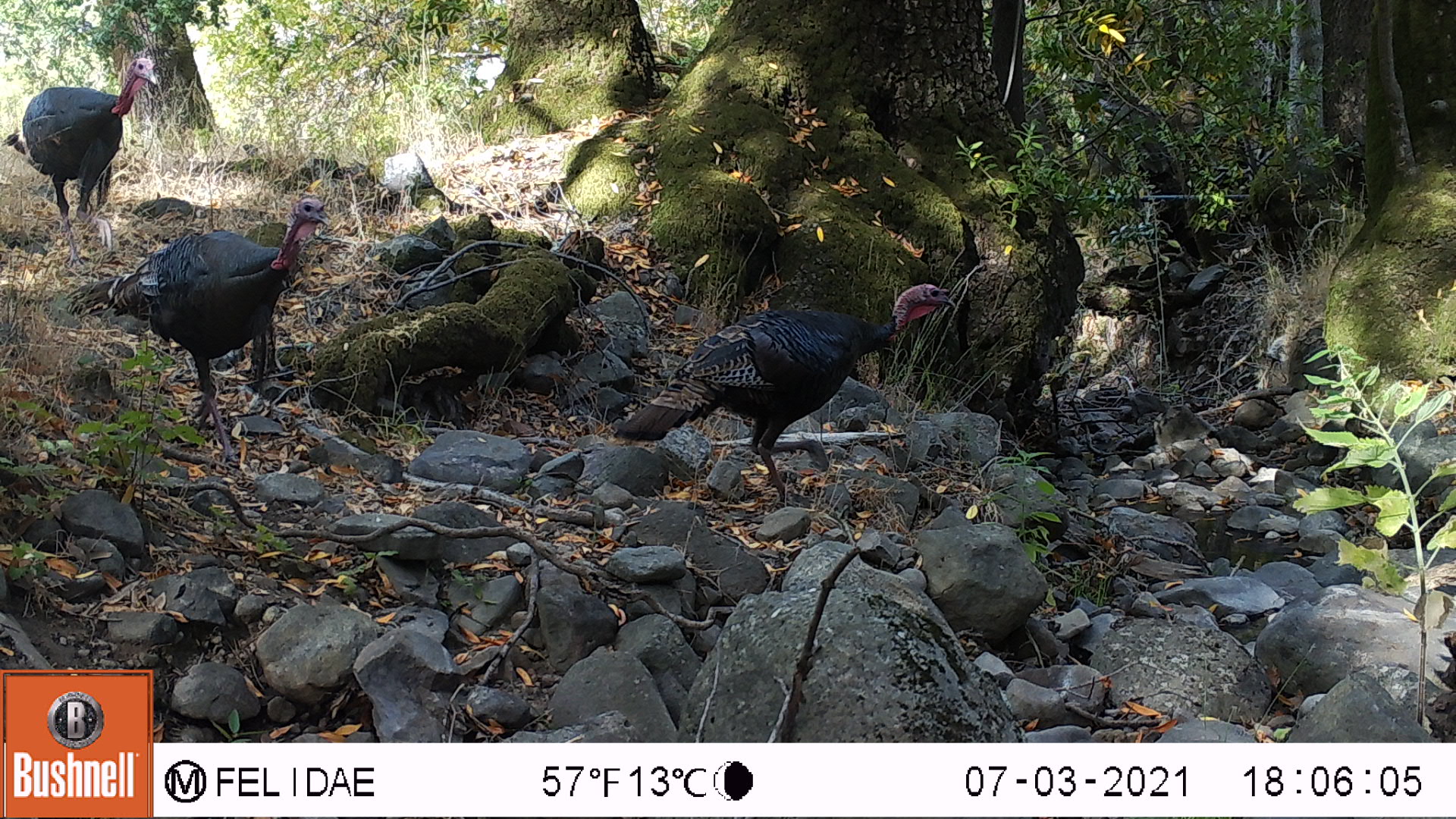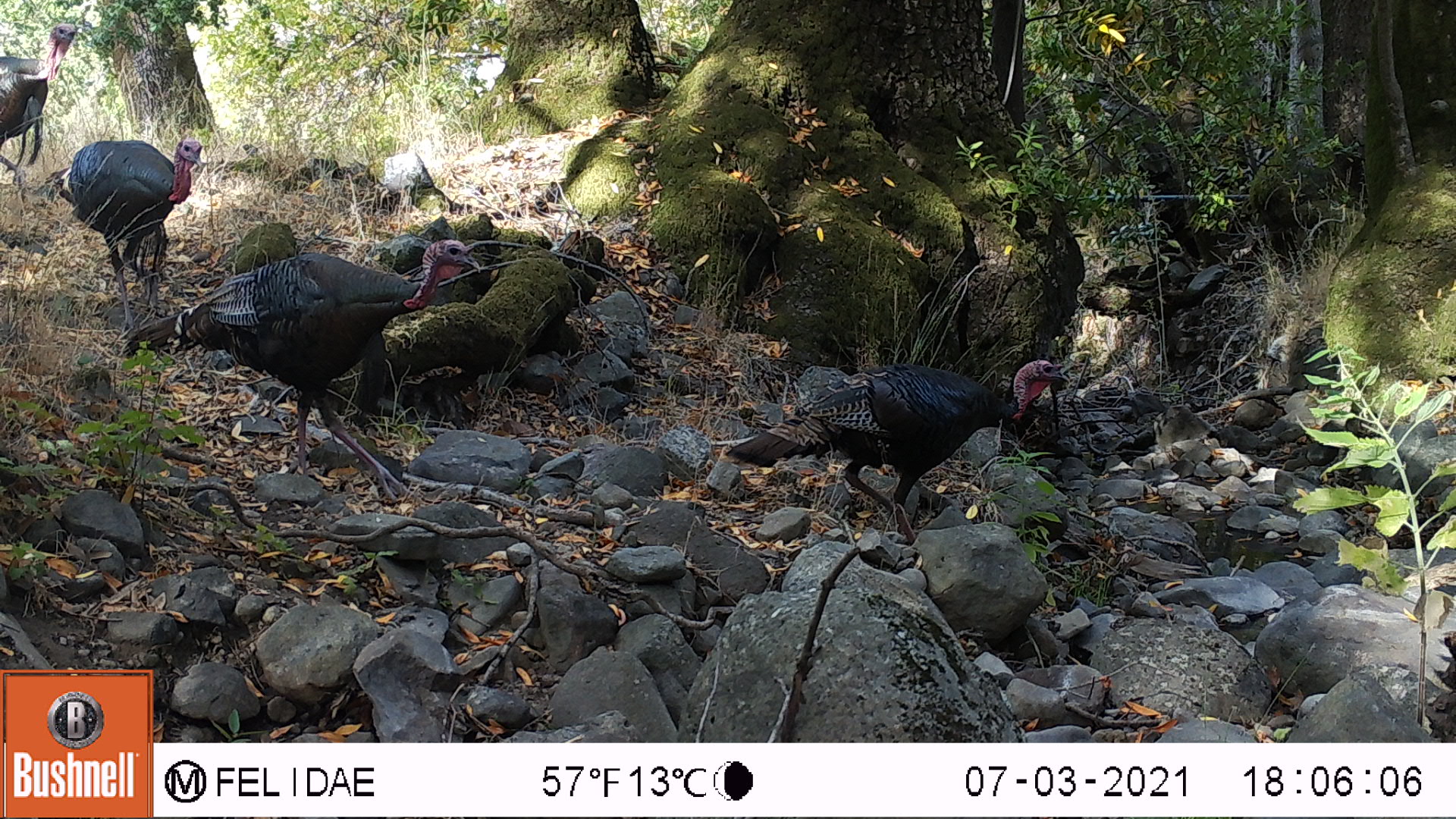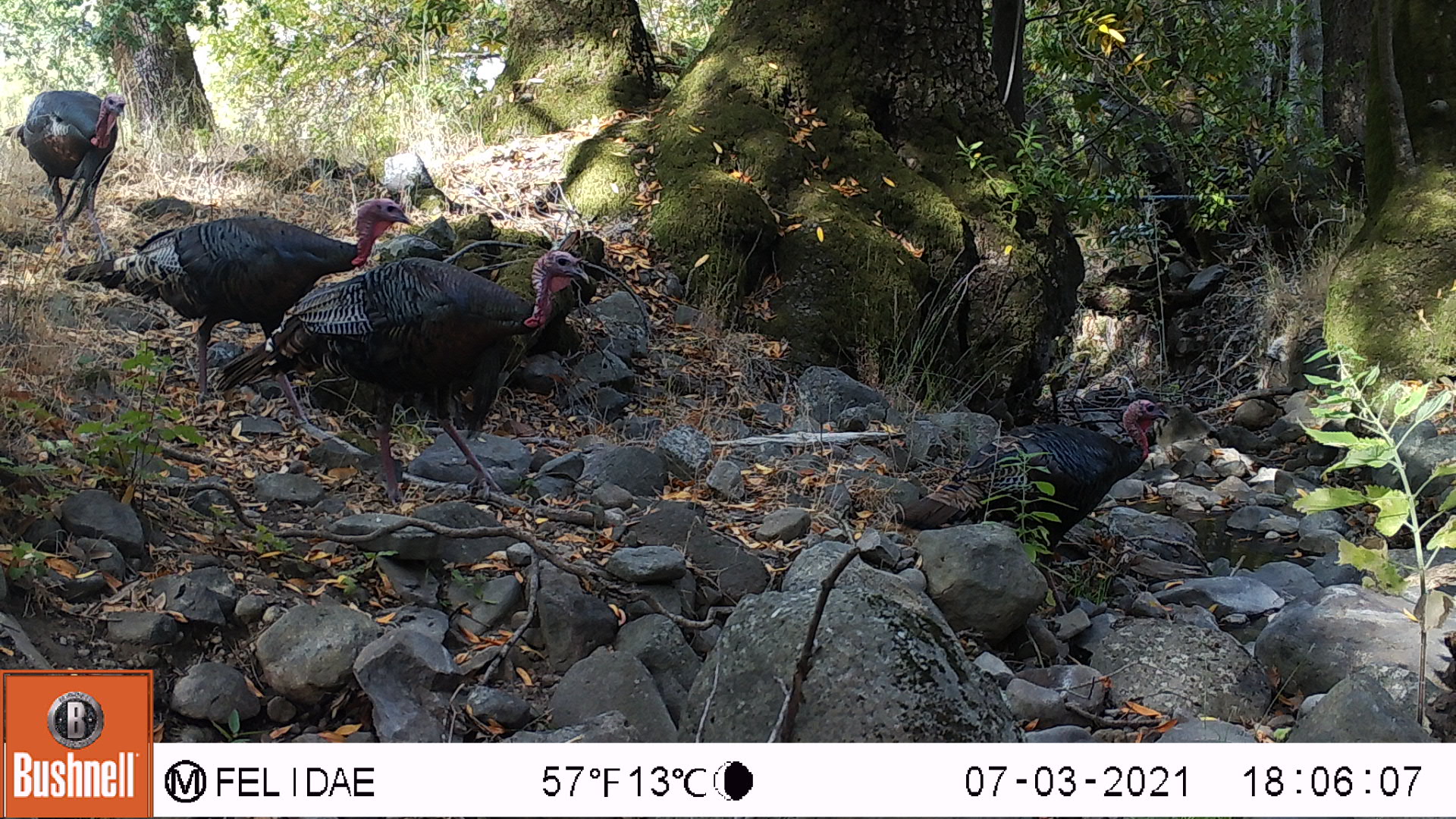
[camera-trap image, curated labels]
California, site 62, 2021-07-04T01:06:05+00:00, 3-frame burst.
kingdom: Animalia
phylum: Chordata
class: Aves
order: Galliformes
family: Phasianidae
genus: Meleagris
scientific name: Meleagris gallopavo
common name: turkey